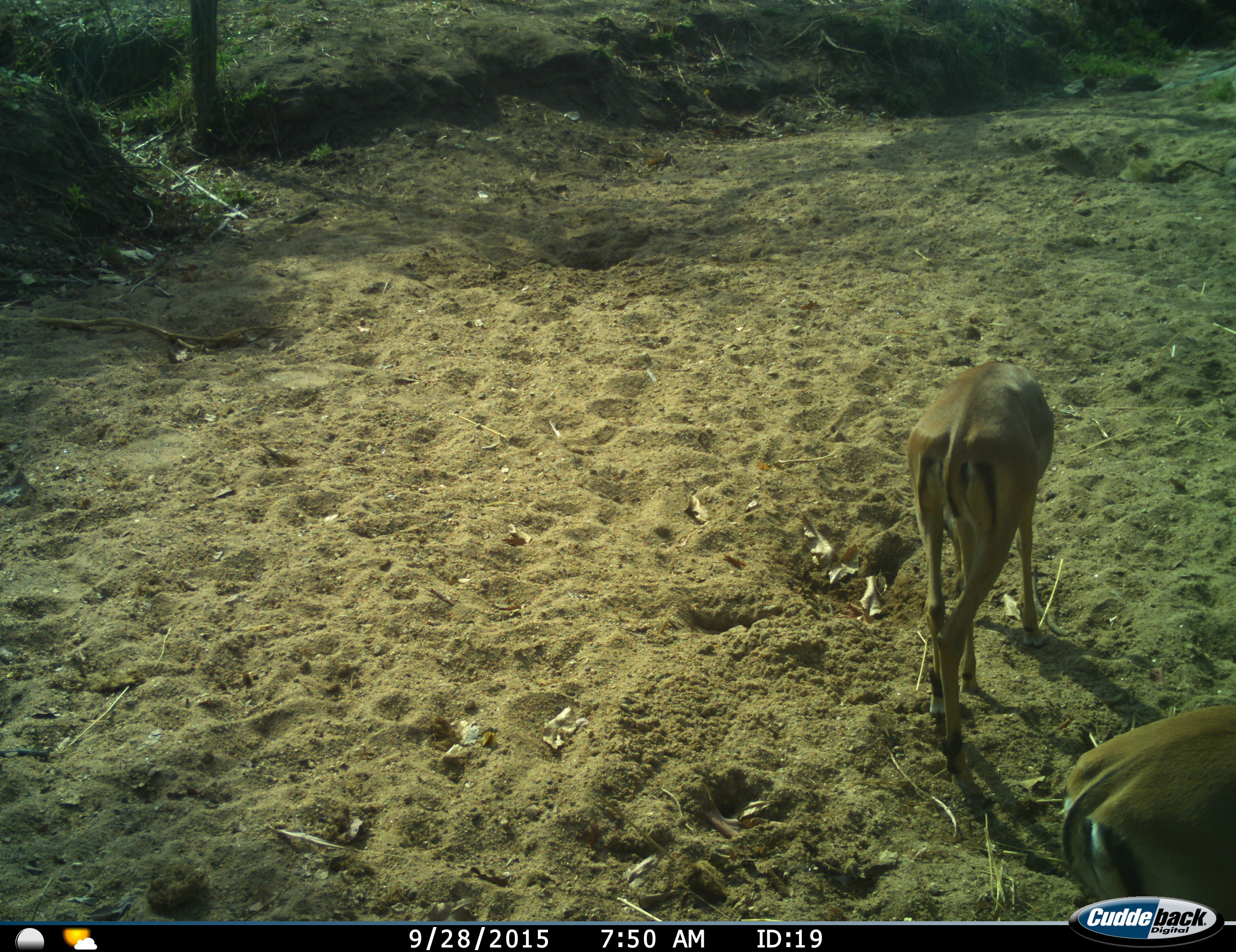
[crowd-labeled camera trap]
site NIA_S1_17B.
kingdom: Animalia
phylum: Chordata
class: Mammalia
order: Artiodactyla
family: Bovidae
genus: Aepyceros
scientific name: Aepyceros melampus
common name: impala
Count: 2.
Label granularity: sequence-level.